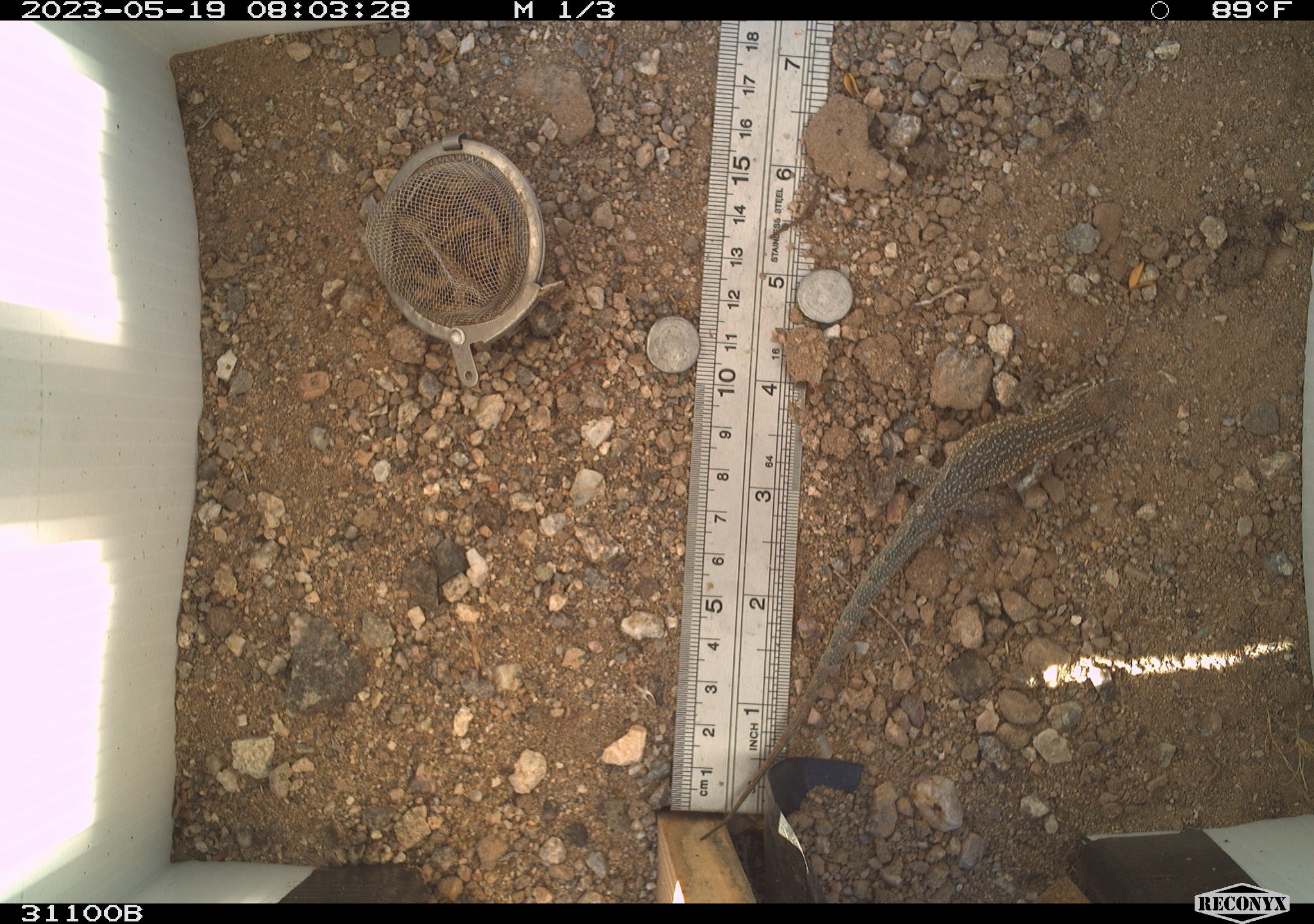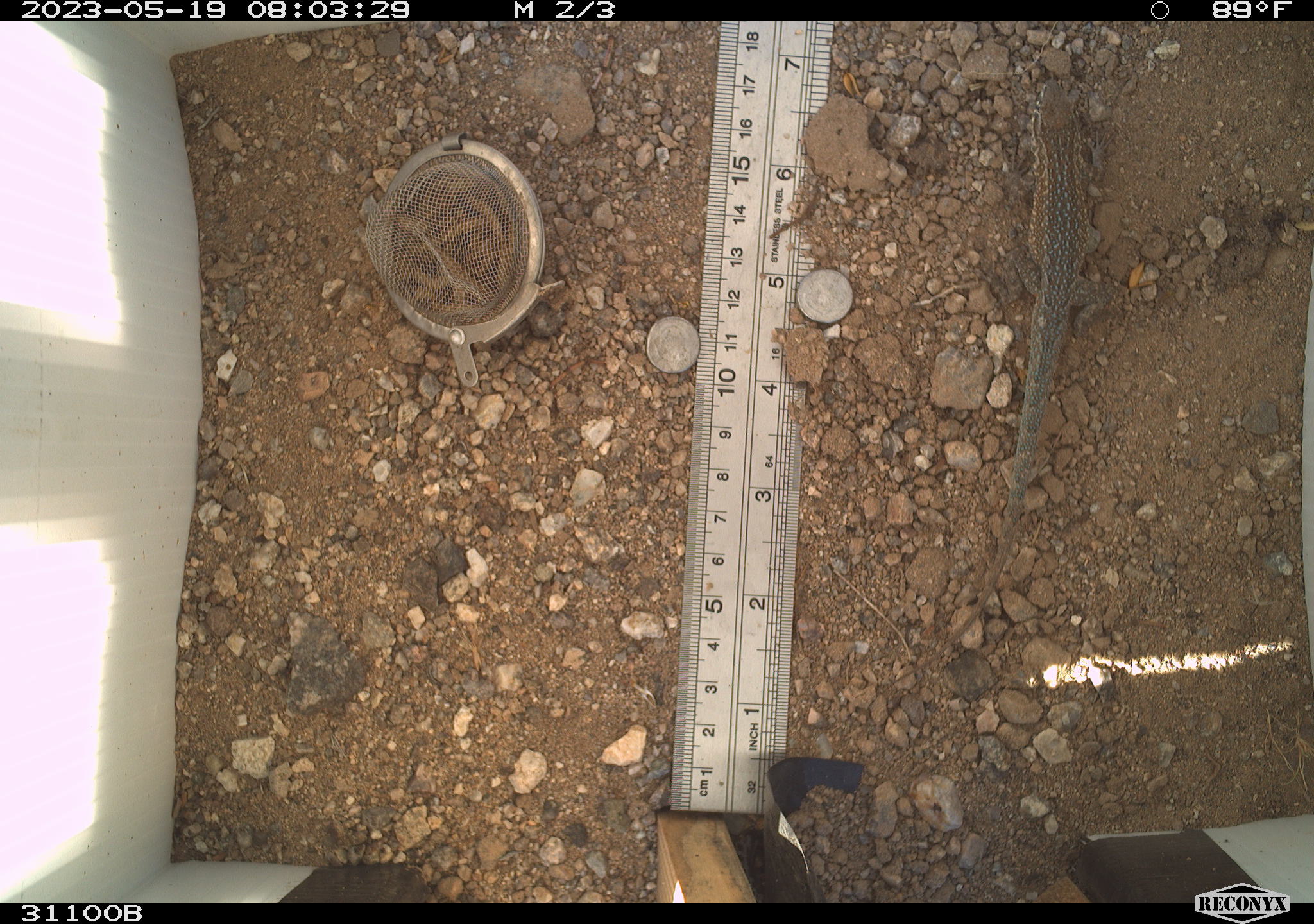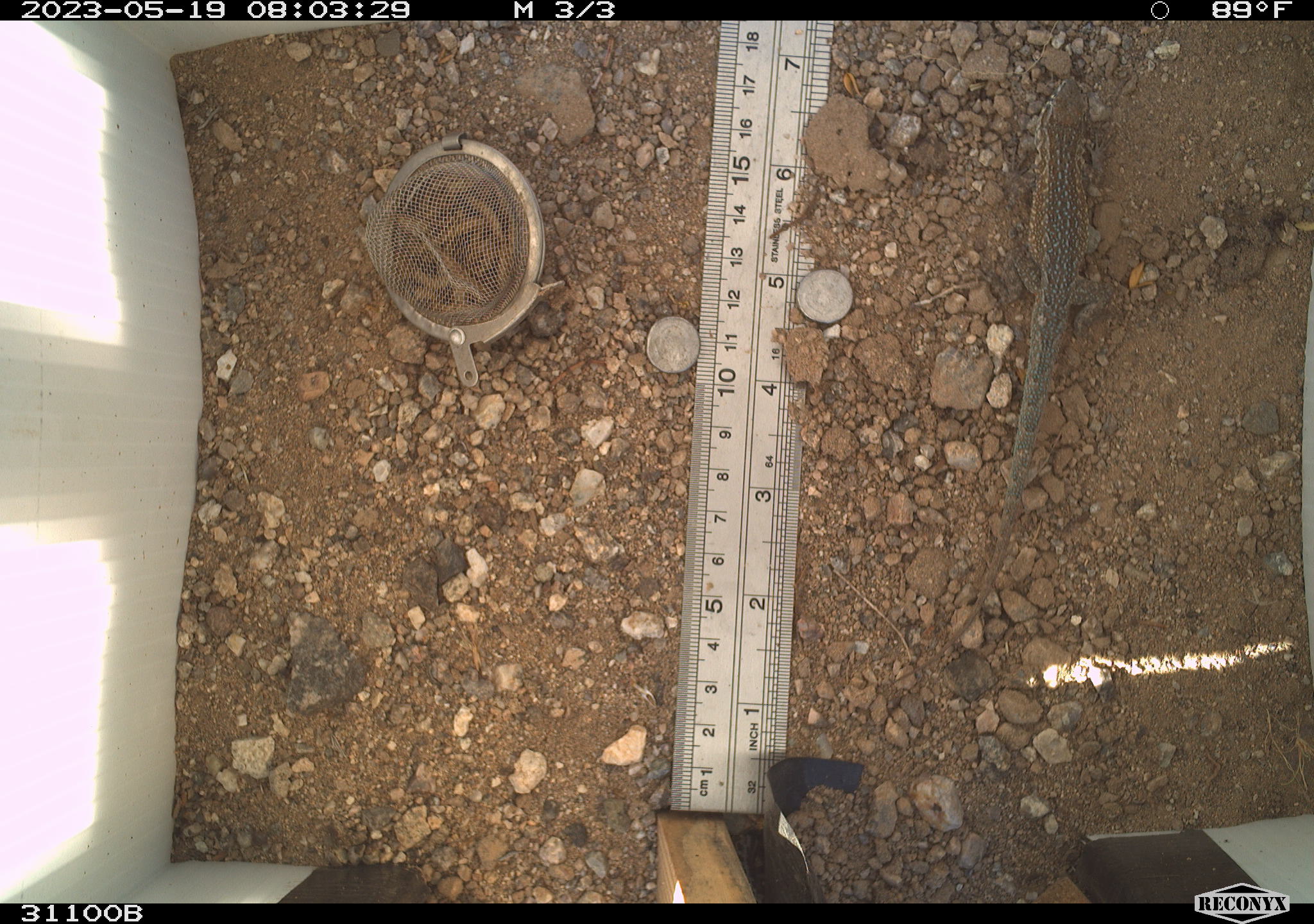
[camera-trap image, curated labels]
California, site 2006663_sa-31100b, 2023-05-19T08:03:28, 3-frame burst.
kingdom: Animalia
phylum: Chordata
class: Reptilia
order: Squamata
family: Phrynosomatidae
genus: Uta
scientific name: Uta stansburiana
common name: common side-blotched lizard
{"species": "common side-blotched lizard (Uta stansburiana)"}